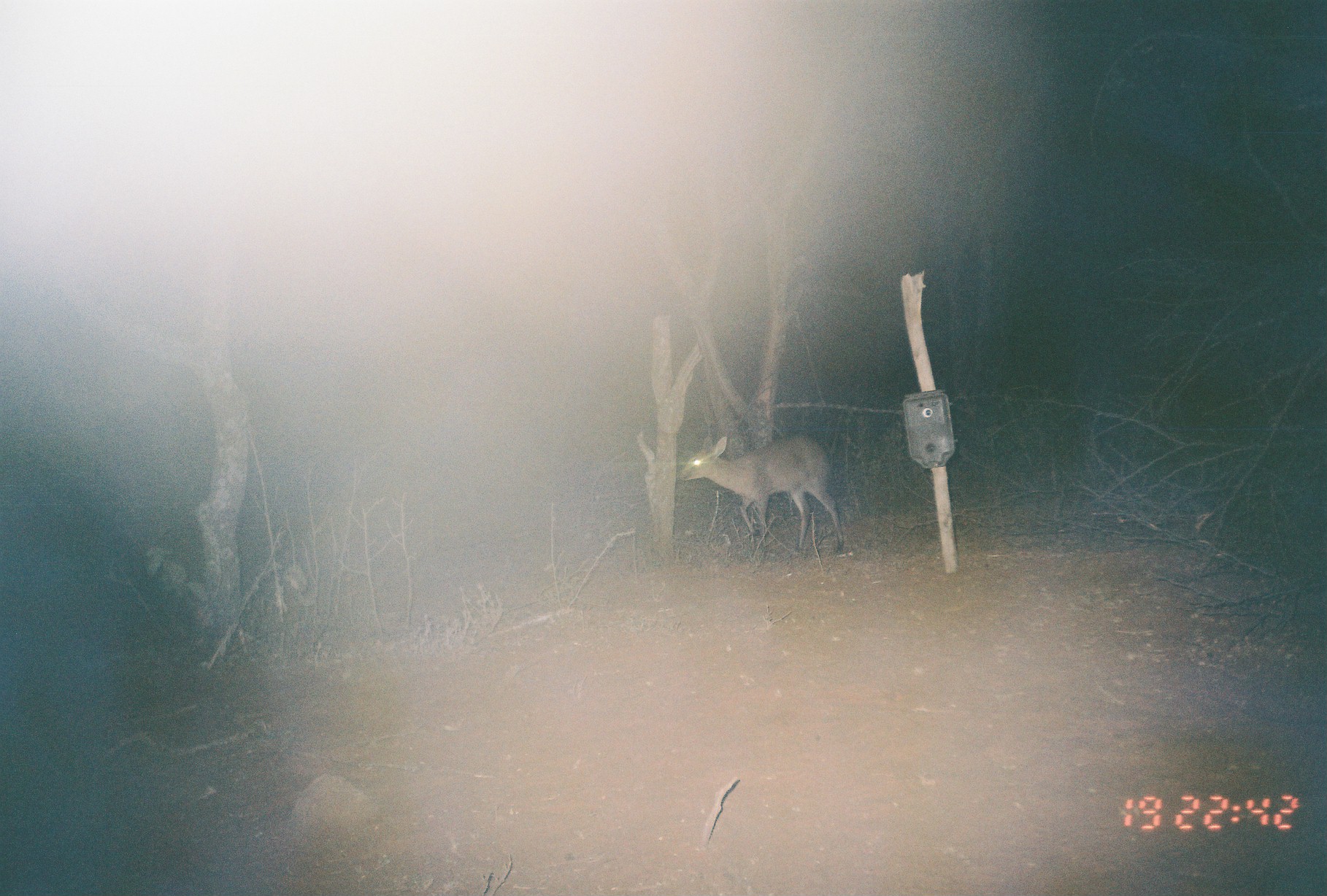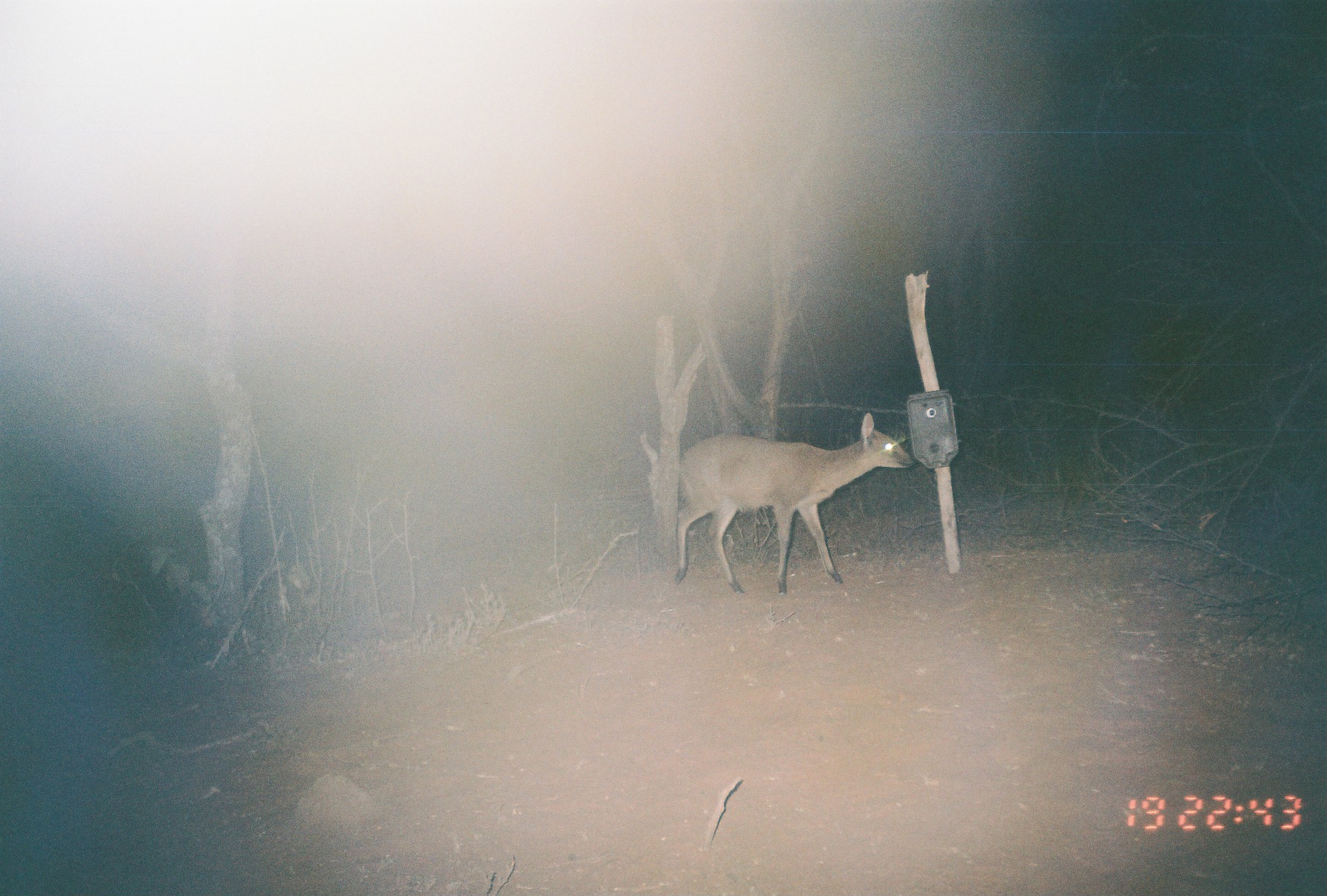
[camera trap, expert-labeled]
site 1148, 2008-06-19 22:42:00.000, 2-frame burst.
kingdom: Animalia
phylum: Chordata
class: Mammalia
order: Artiodactyla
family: Bovidae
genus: Sylvicapra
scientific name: Sylvicapra grimmia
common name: bush duiker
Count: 1.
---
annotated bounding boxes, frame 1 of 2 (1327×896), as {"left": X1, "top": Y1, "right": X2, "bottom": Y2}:
sylvicapra grimmia: {"left": 677, "top": 434, "right": 844, "bottom": 554}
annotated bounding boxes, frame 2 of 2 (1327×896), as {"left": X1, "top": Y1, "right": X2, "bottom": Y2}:
sylvicapra grimmia: {"left": 671, "top": 408, "right": 914, "bottom": 596}